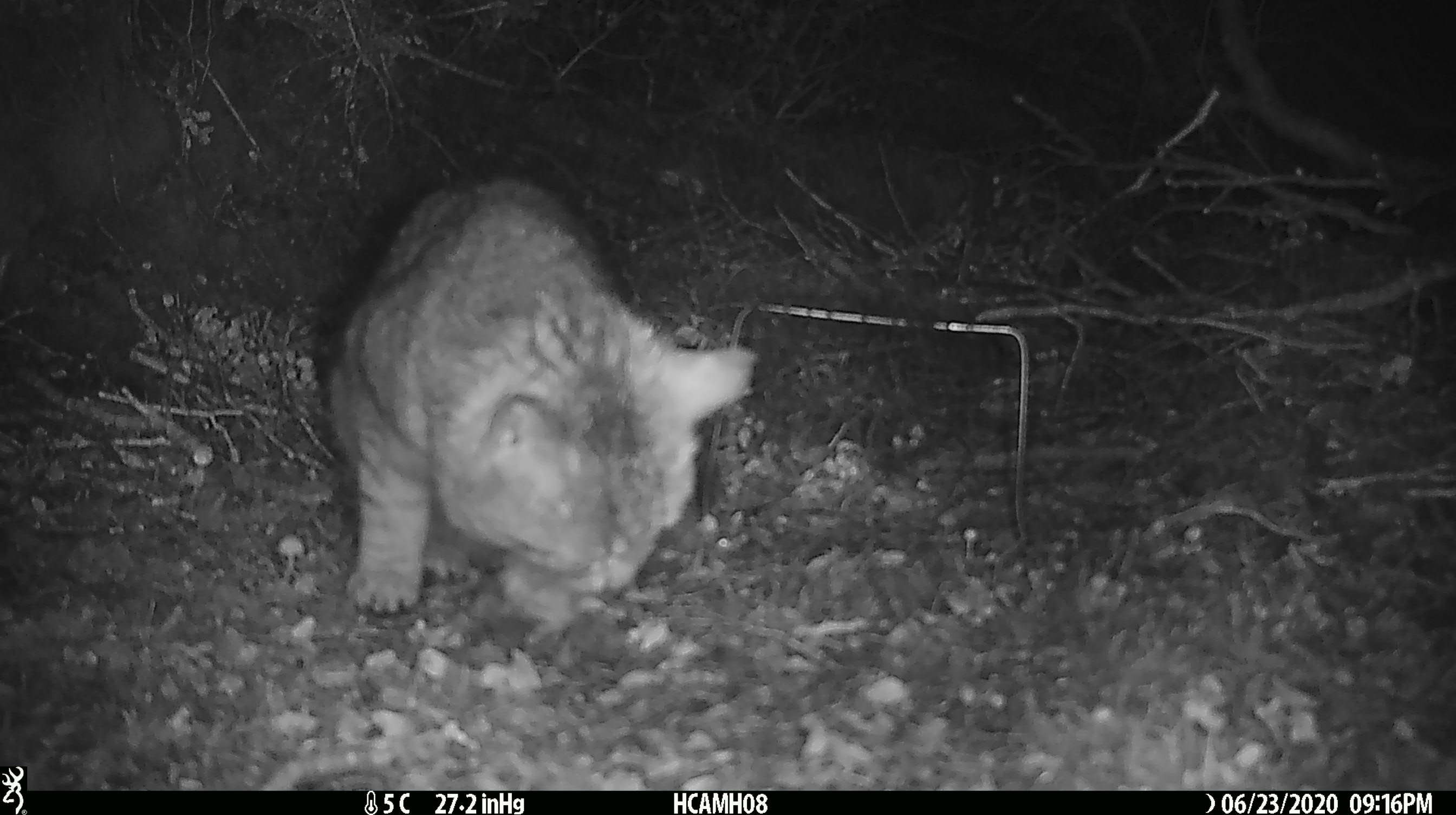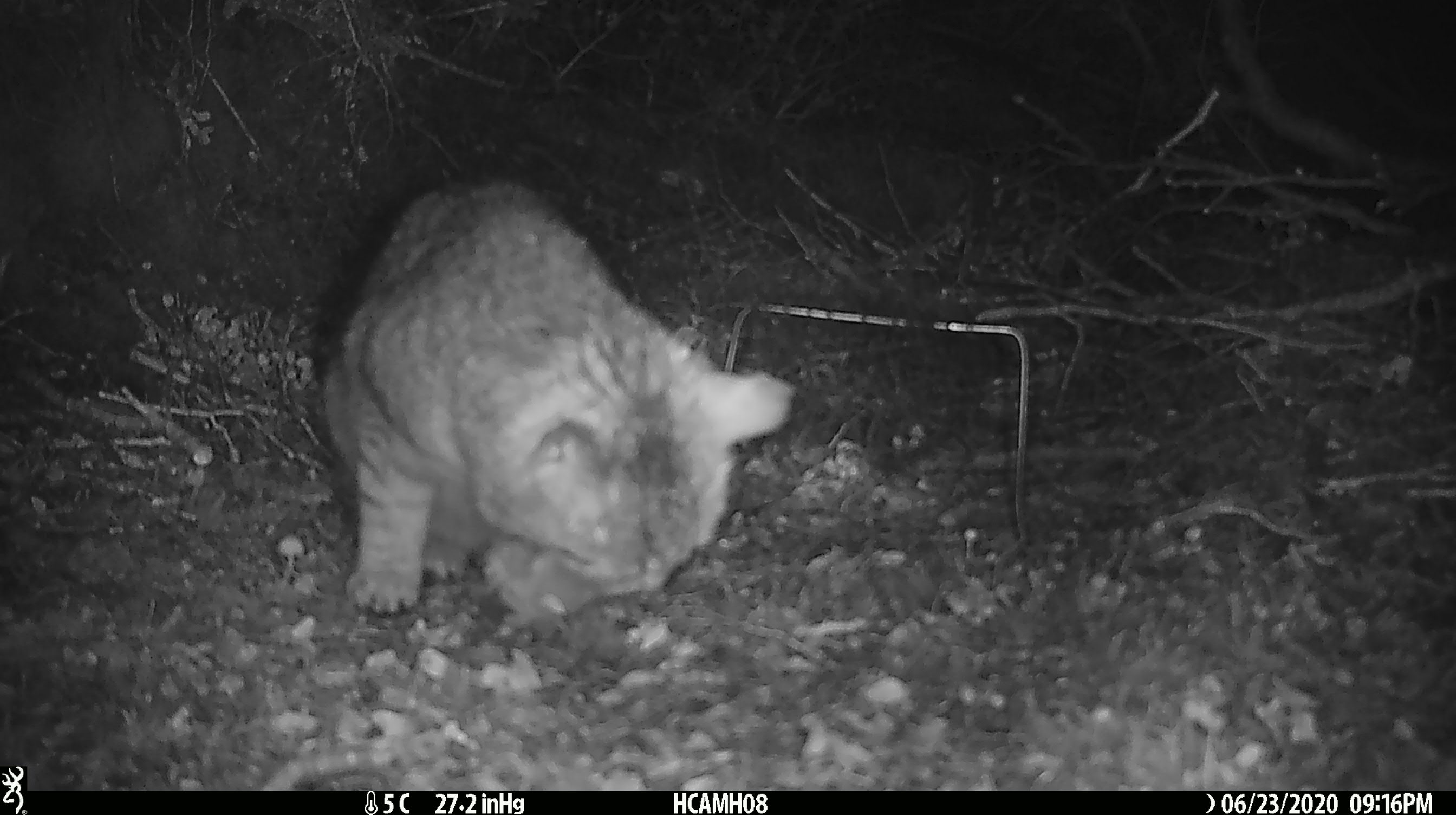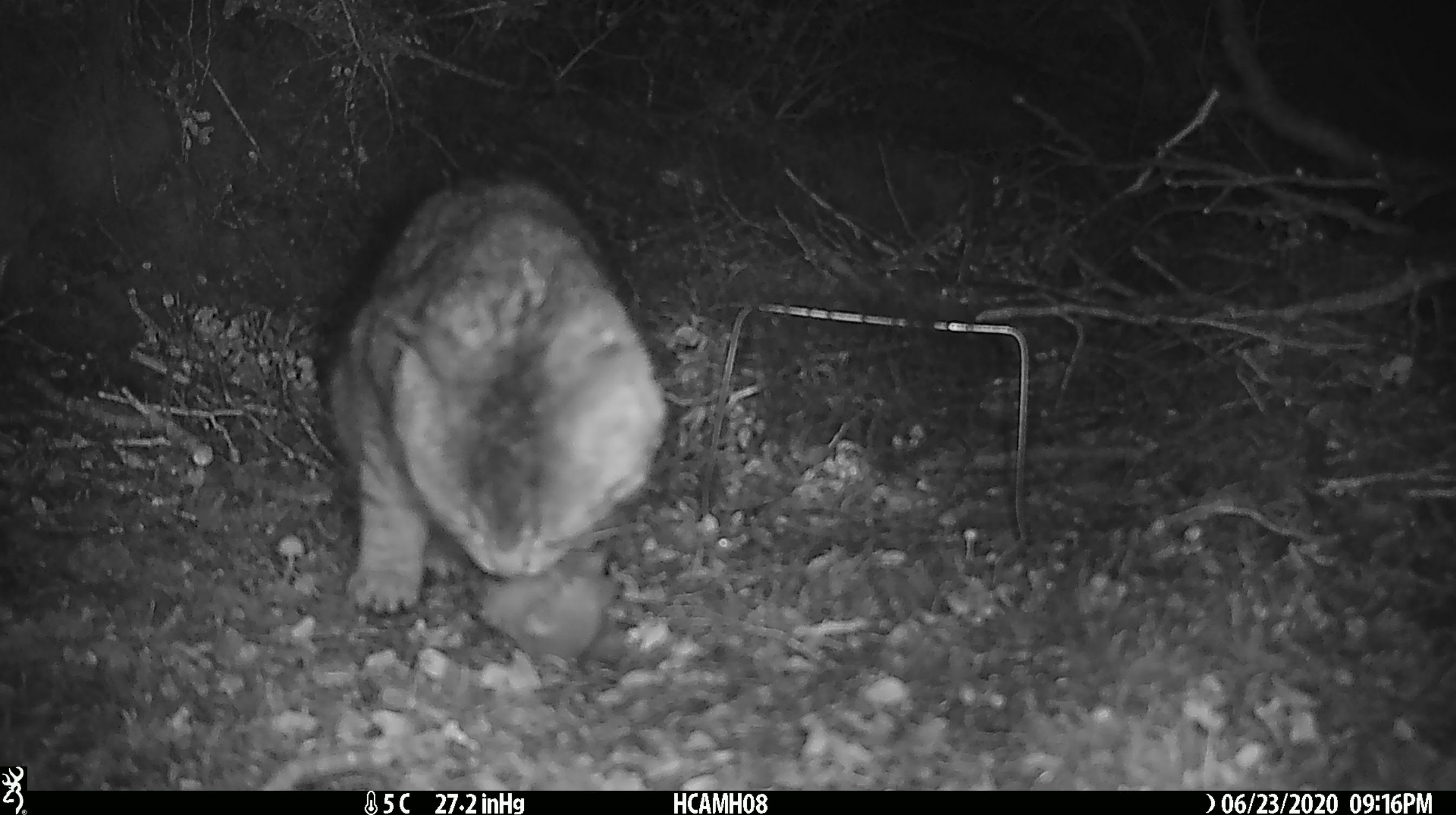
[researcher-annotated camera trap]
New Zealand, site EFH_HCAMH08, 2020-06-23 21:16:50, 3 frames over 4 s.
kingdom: Animalia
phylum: Chordata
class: Mammalia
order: Carnivora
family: Felidae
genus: Felis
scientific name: Felis catus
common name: domestic cat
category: cat